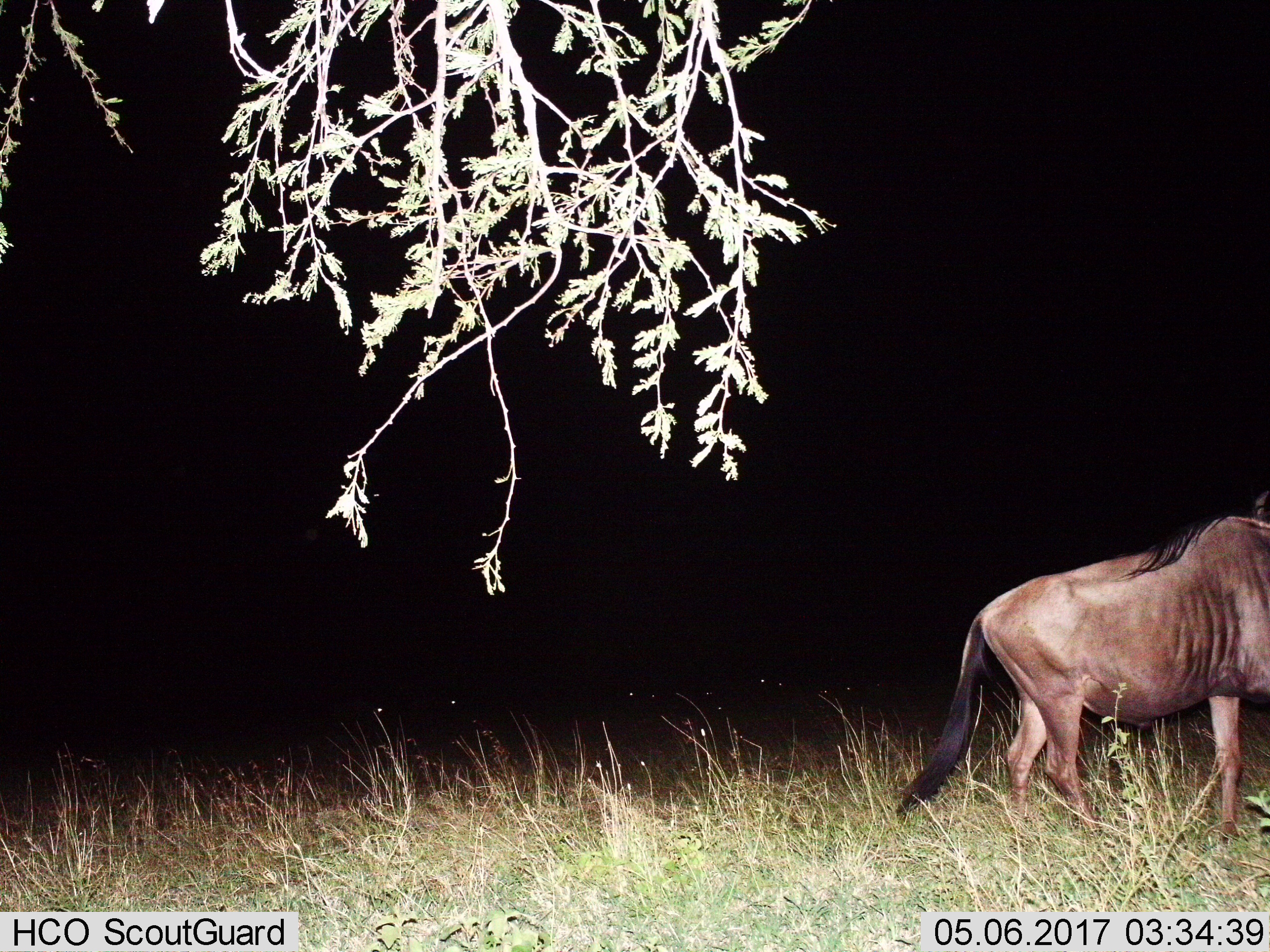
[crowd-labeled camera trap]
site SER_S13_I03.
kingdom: Animalia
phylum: Chordata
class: Mammalia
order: Artiodactyla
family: Bovidae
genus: Connochaetes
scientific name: Connochaetes taurinus taurinus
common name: blue wildebeest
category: wildebeestblue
Wildebeestblue (blue wildebeest) (Connochaetes taurinus taurinus), count 1. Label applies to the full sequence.